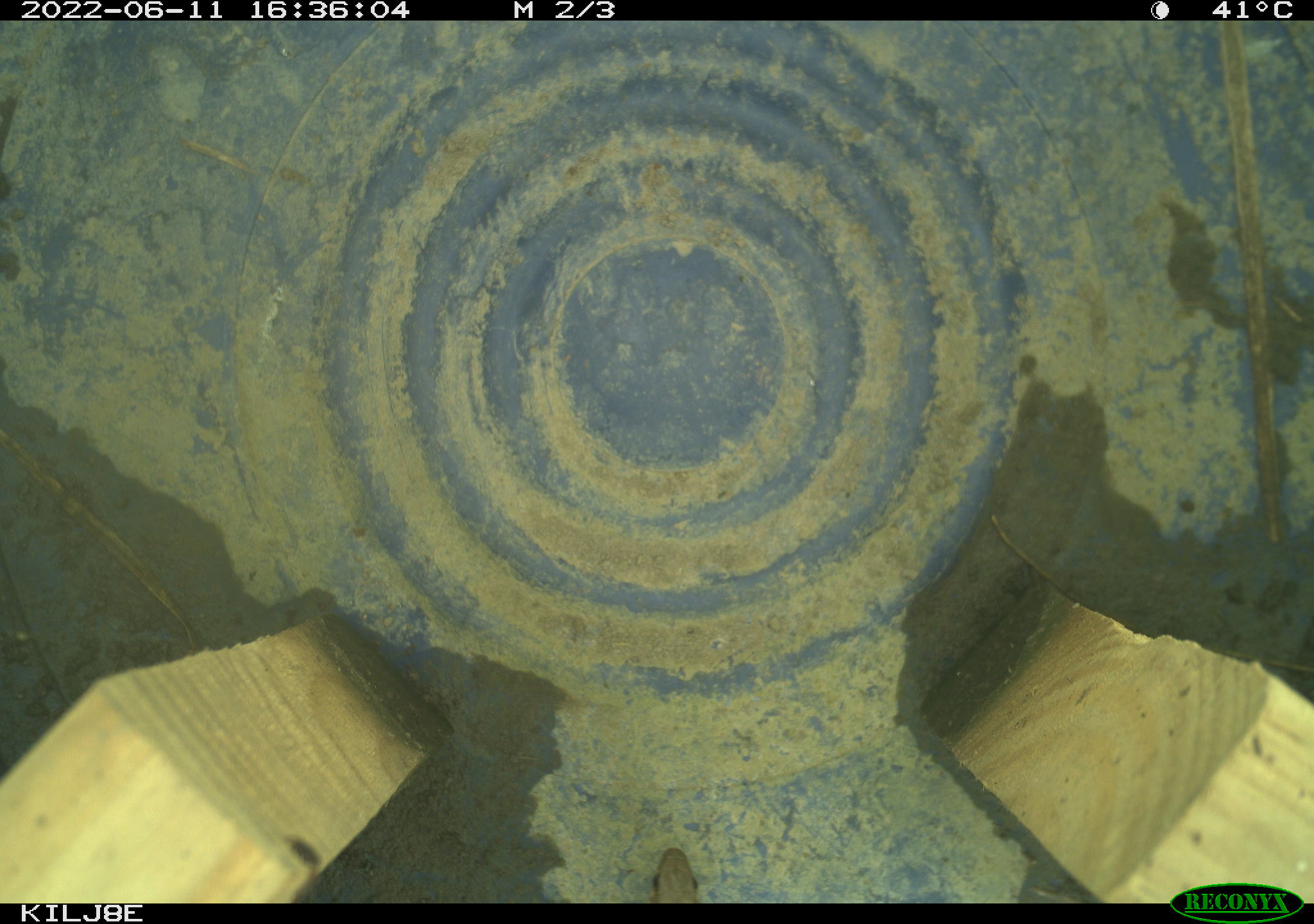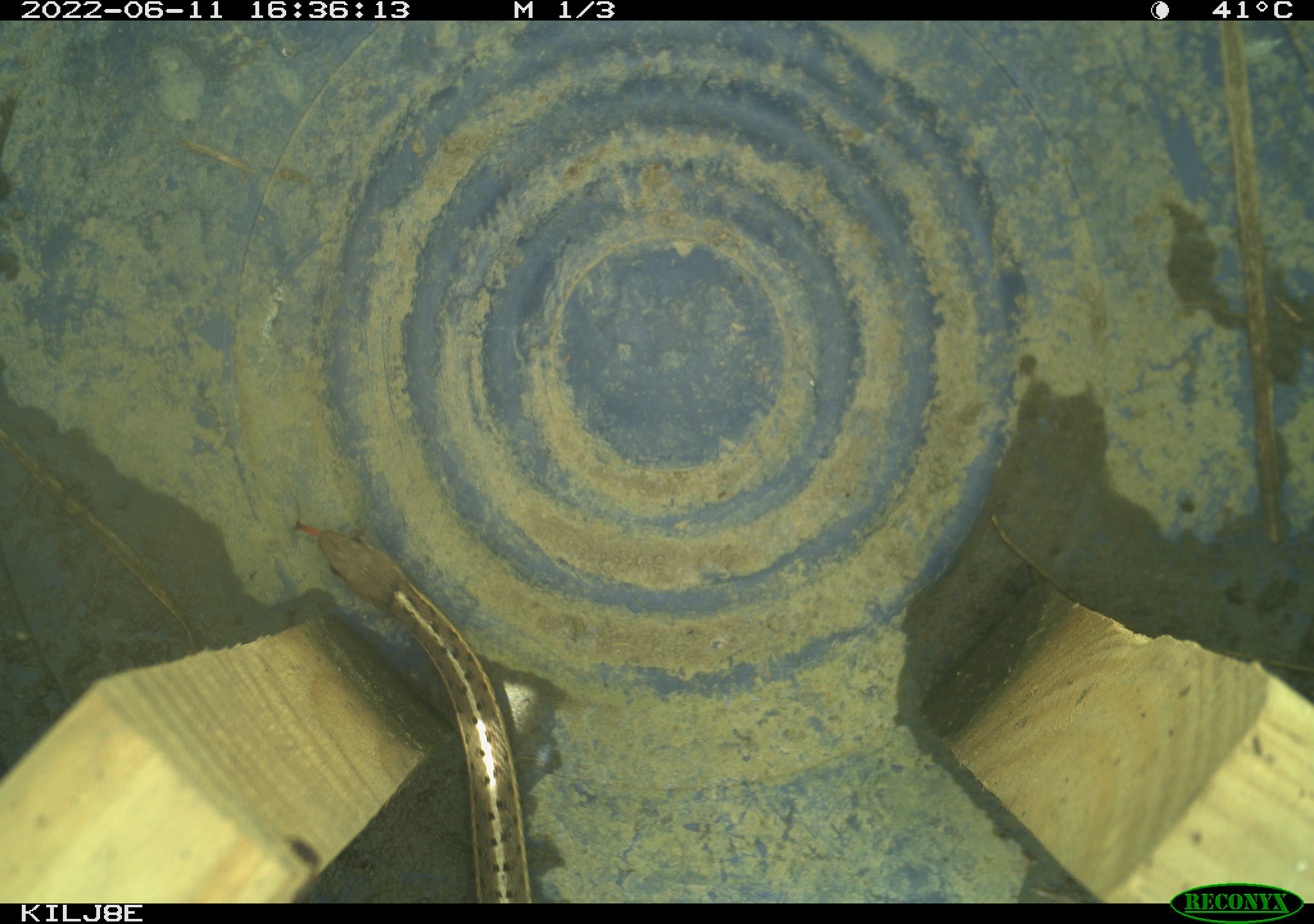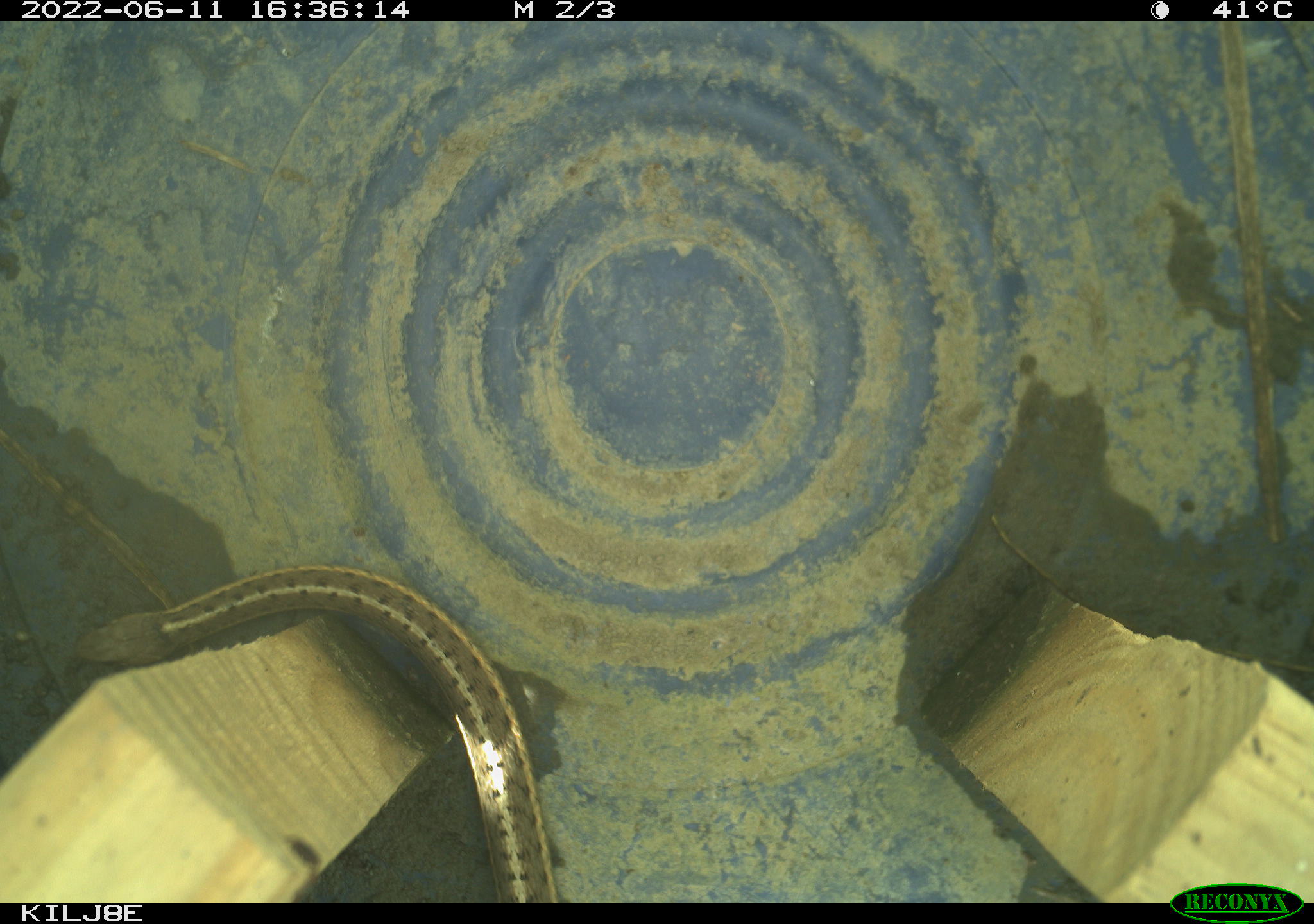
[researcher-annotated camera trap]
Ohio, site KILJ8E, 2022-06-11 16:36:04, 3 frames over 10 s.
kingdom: Animalia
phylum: Chordata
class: Reptilia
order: Squamata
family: Colubridae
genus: Thamnophis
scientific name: Thamnophis sirtalis sirtalis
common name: eastern gartersnake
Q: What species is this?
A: Eastern gartersnake (Thamnophis sirtalis sirtalis).